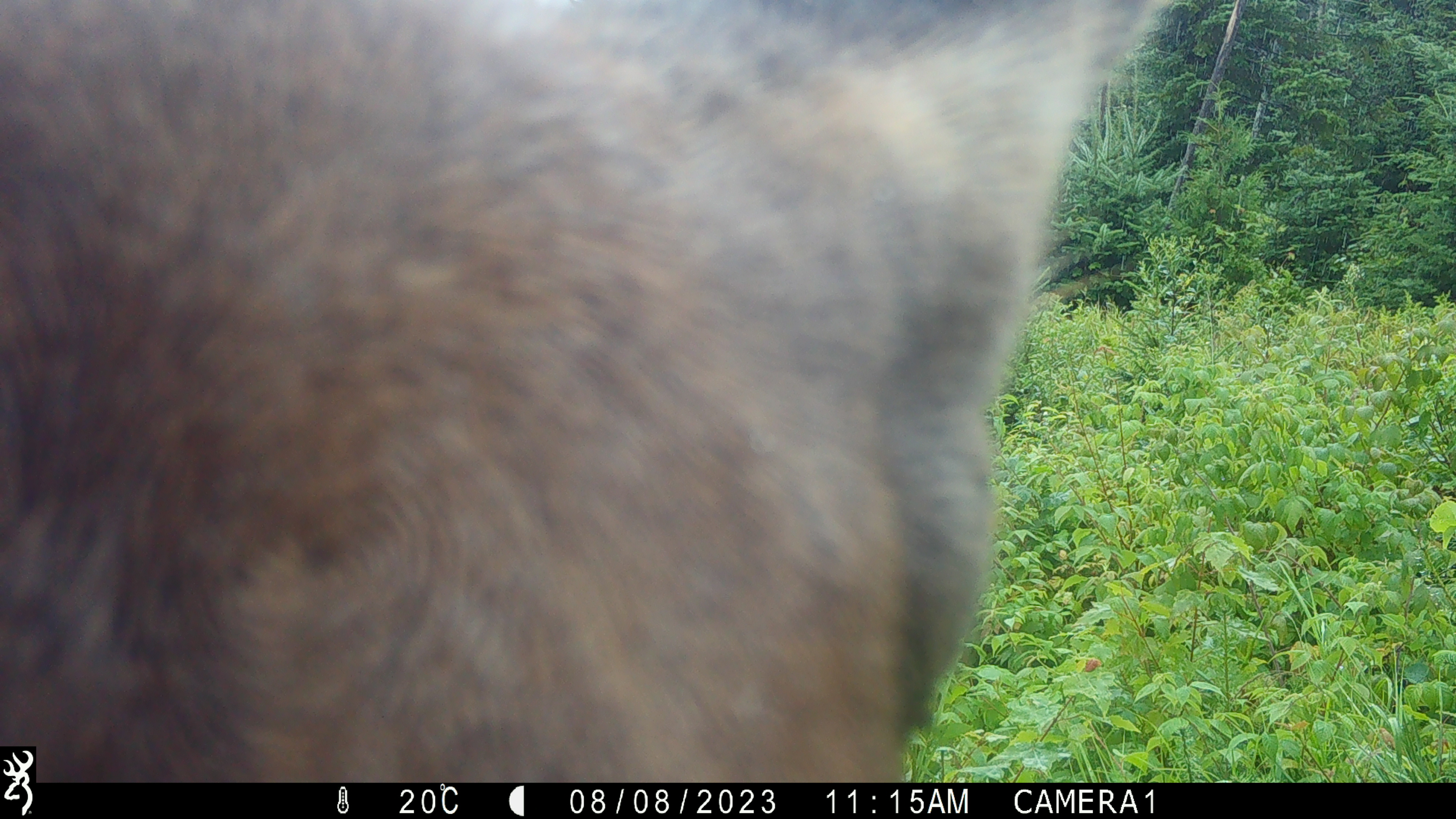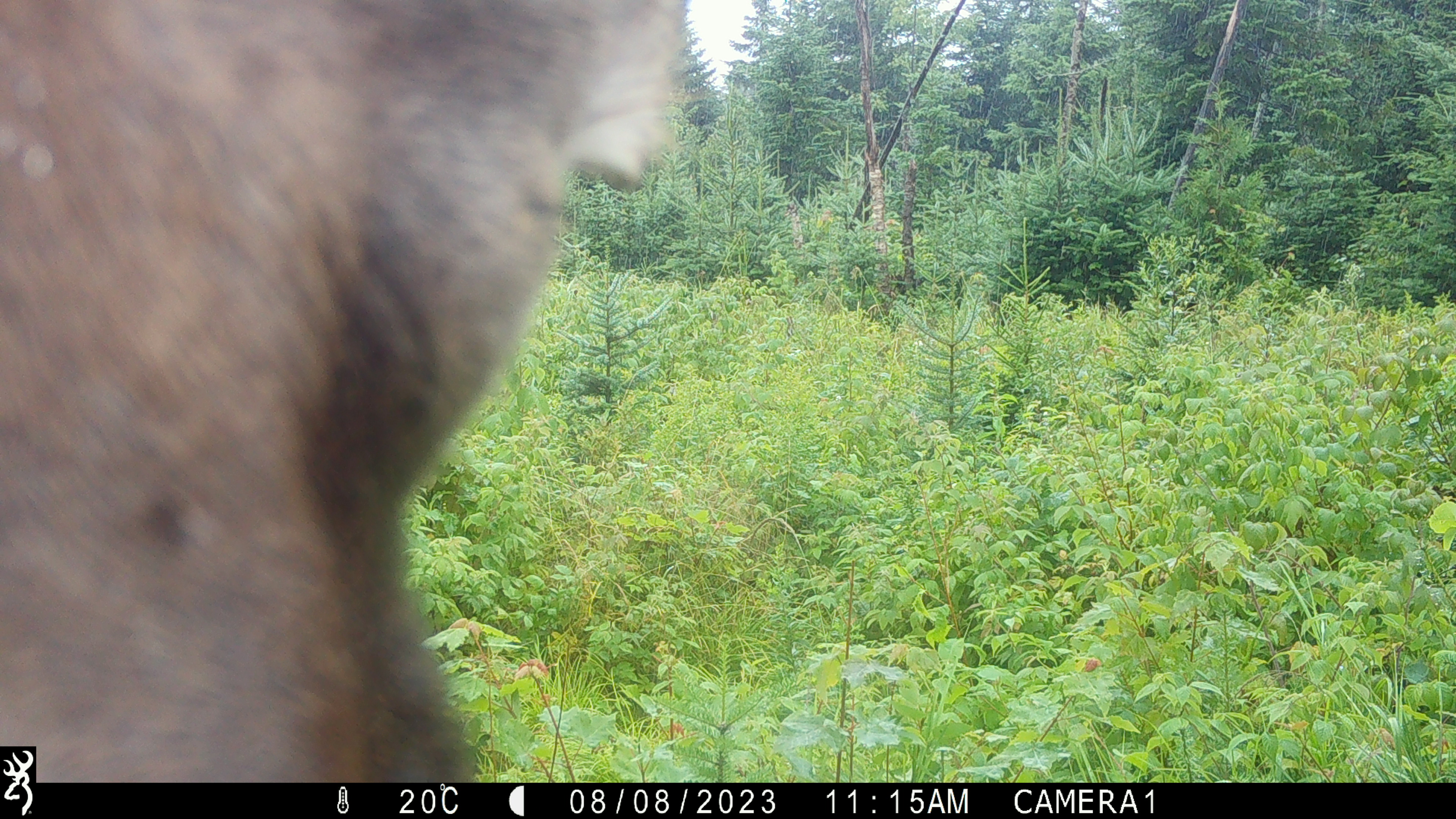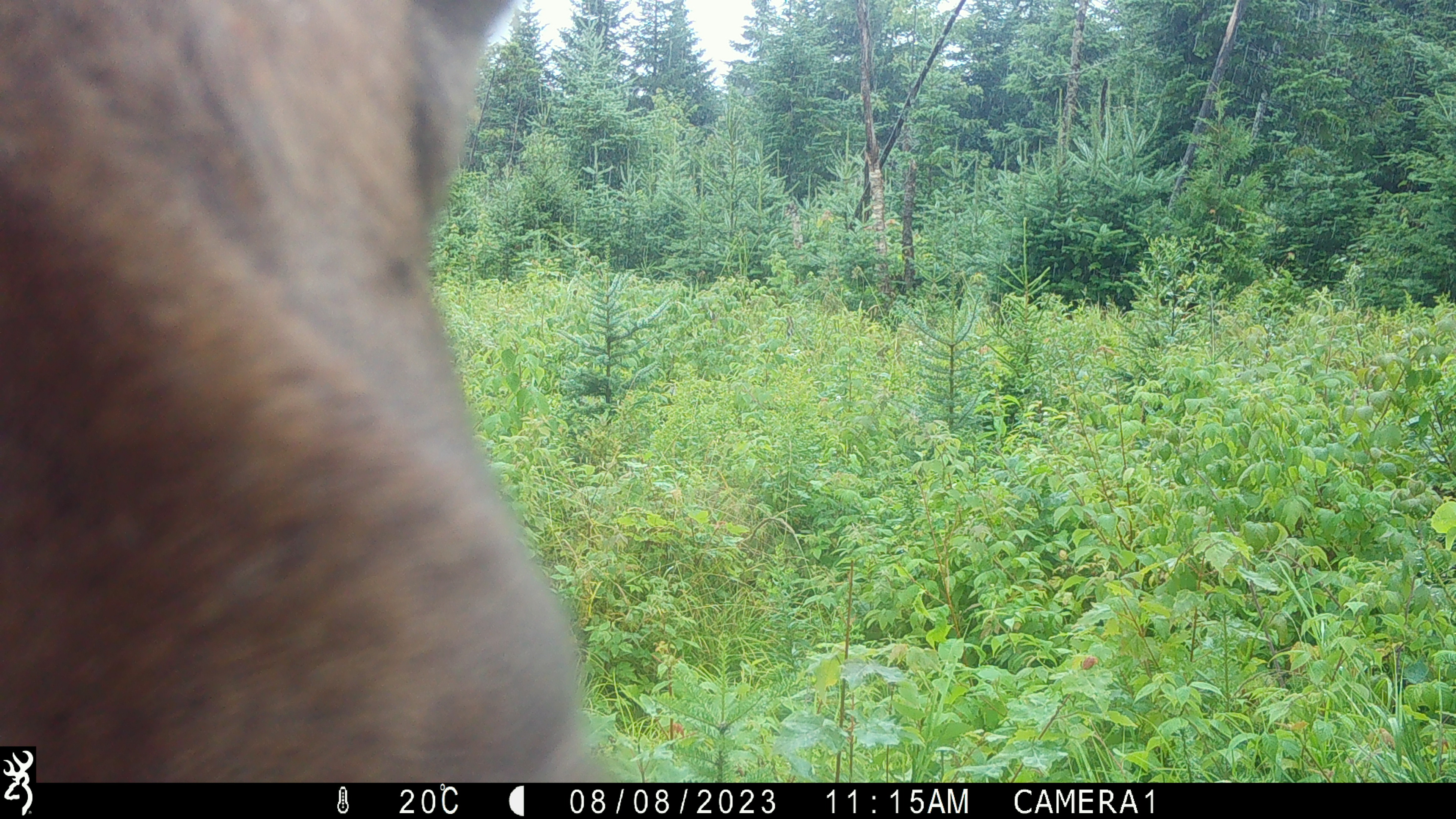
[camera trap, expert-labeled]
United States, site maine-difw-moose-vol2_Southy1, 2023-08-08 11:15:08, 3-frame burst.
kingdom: Animalia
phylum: Chordata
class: Mammalia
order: Artiodactyla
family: Cervidae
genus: Alces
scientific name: Alces alces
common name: moose